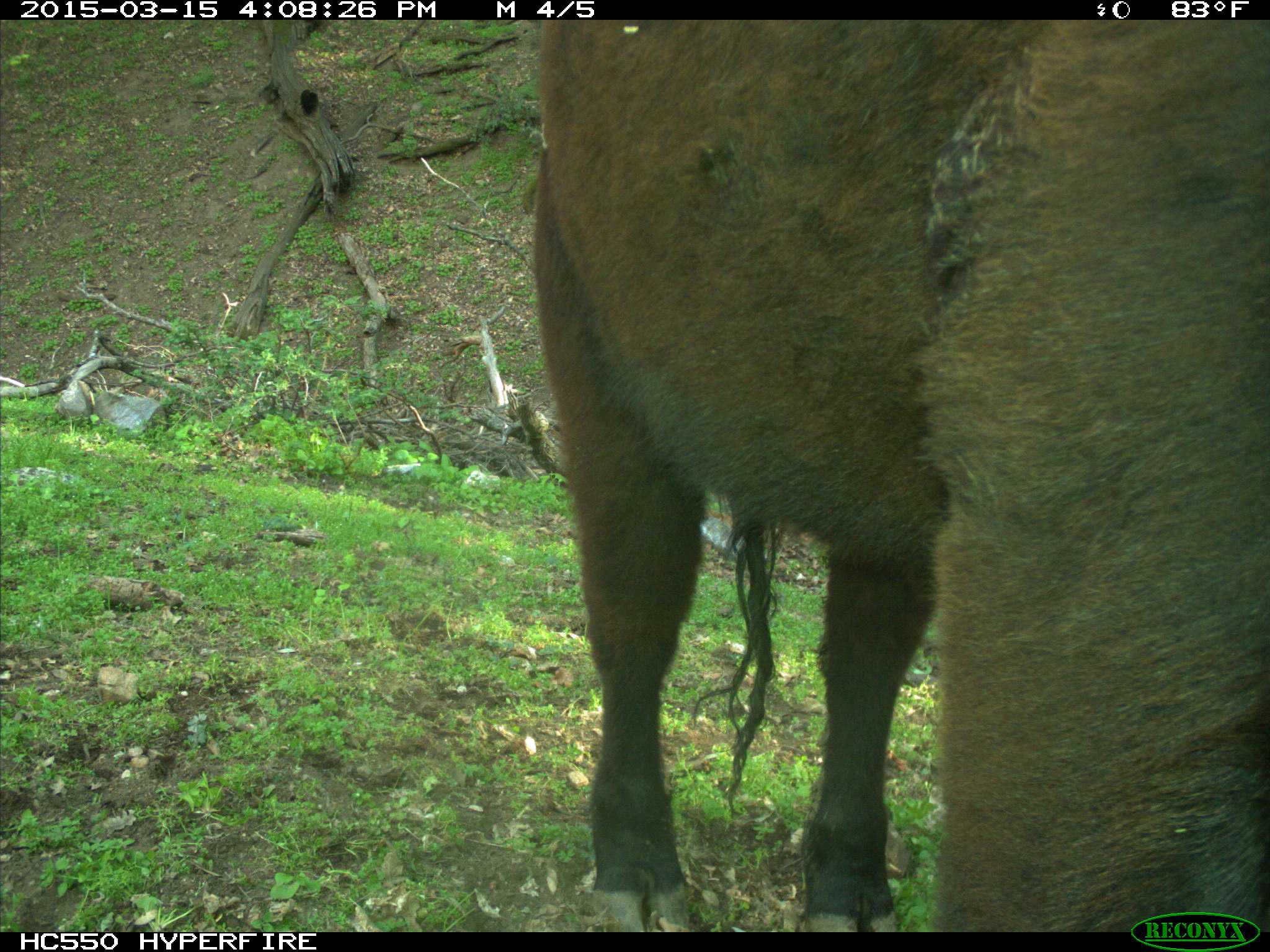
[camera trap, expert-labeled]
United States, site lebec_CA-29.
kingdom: Animalia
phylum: Chordata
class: Mammalia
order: Artiodactyla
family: Bovidae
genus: Bos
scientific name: Bos taurus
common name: domestic cow